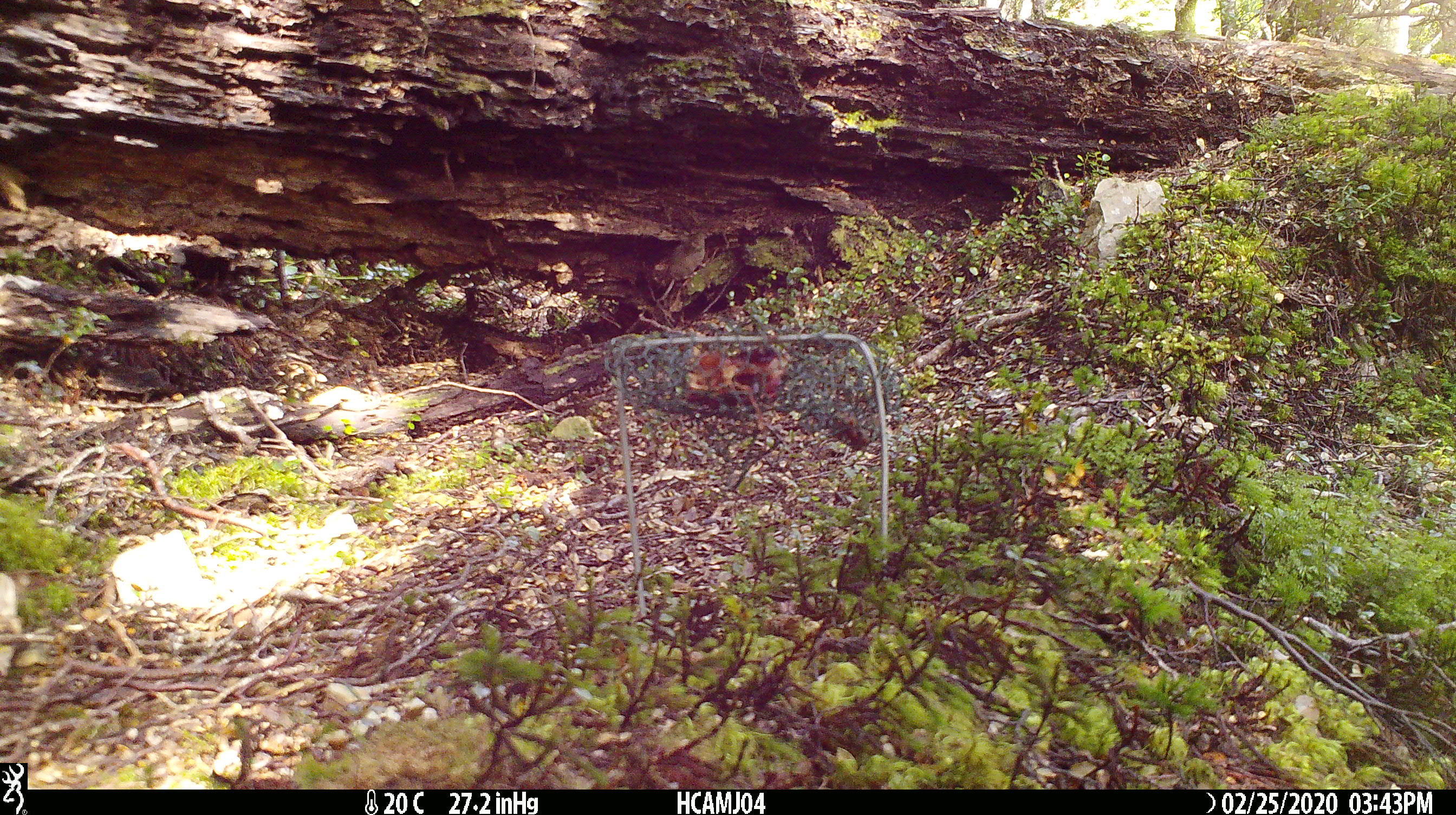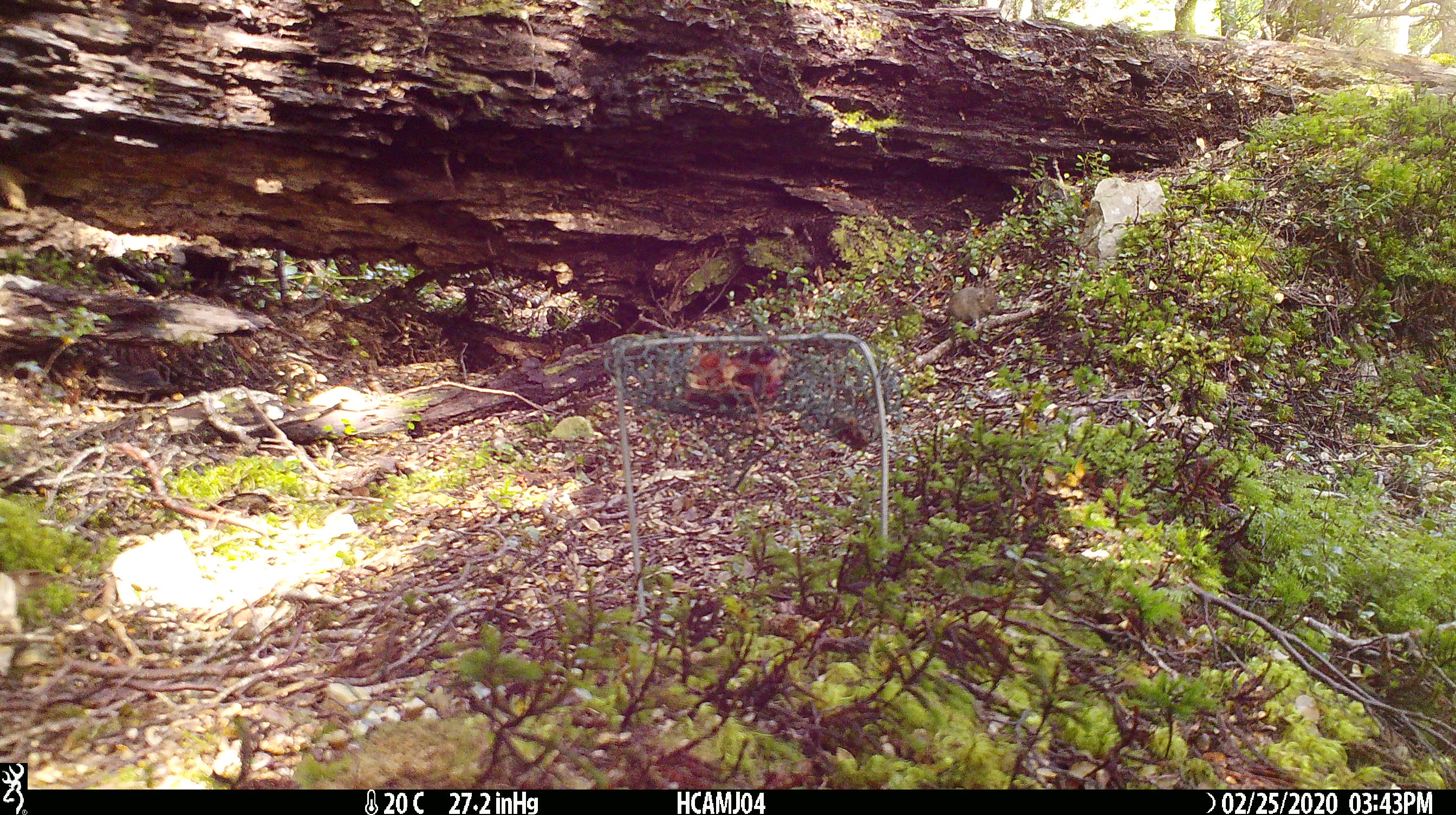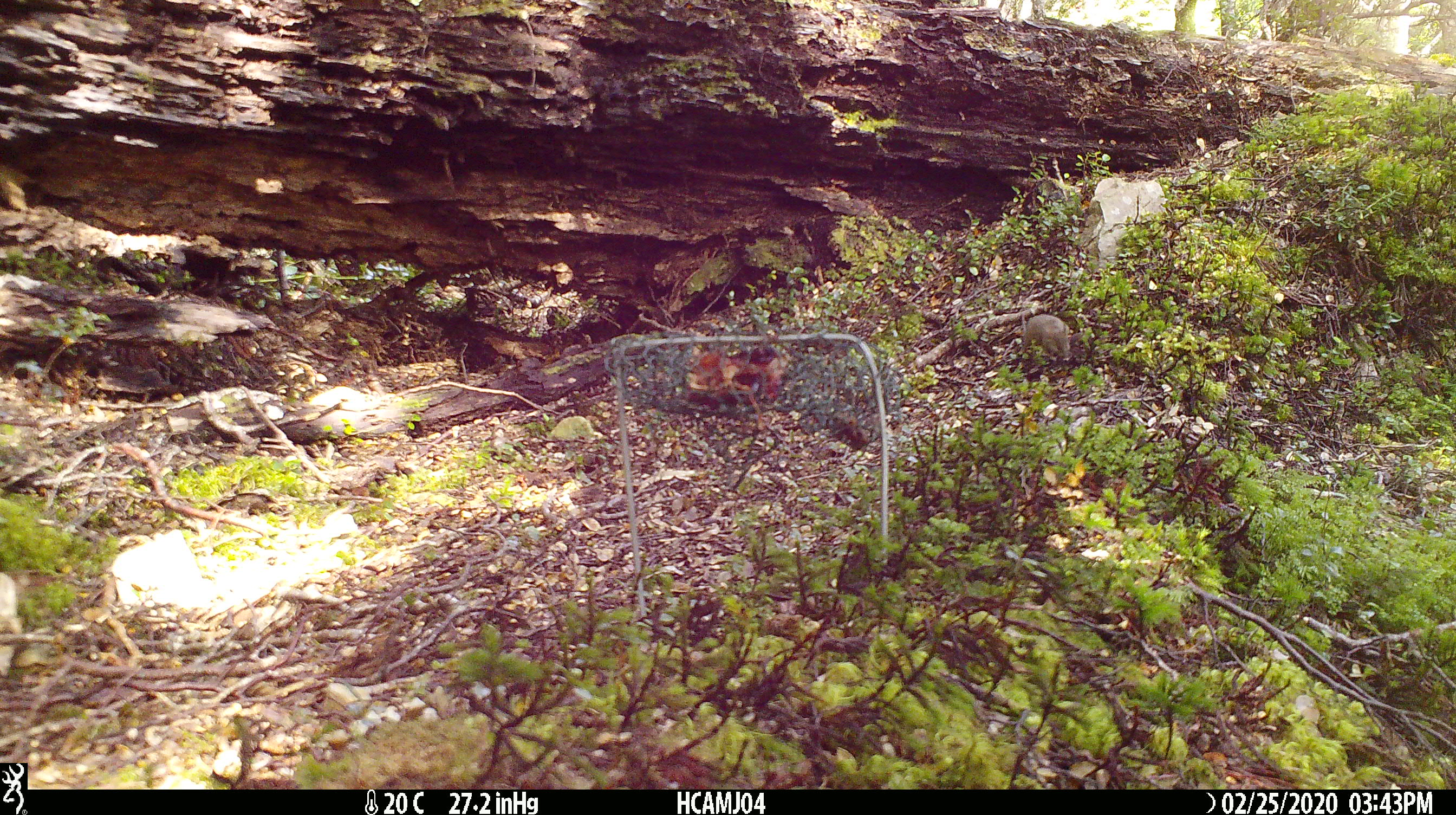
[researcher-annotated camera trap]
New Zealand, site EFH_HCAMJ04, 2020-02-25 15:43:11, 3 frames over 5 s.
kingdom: Animalia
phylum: Chordata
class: Mammalia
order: Rodentia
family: Muridae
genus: Mus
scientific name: Mus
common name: mouse